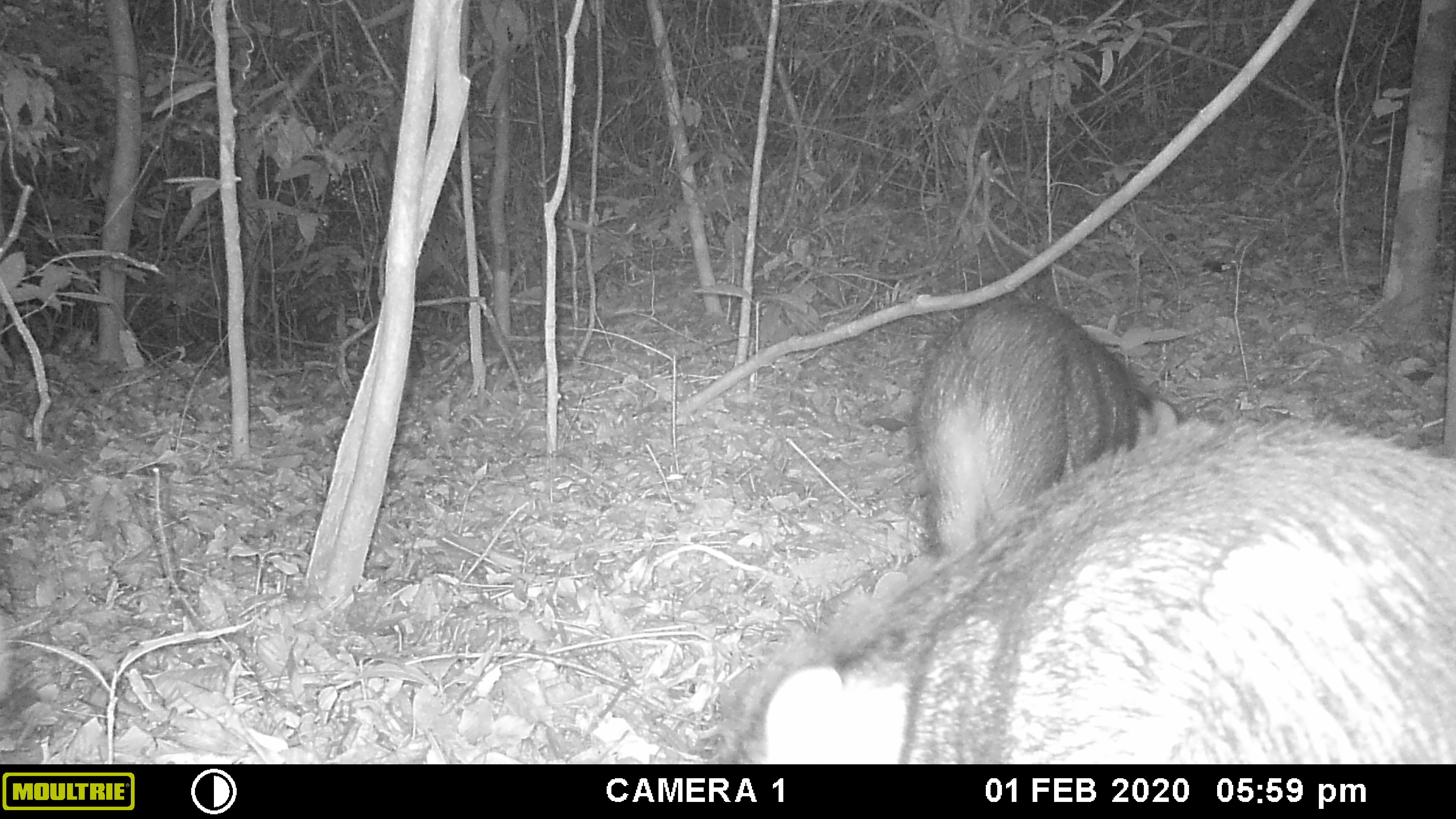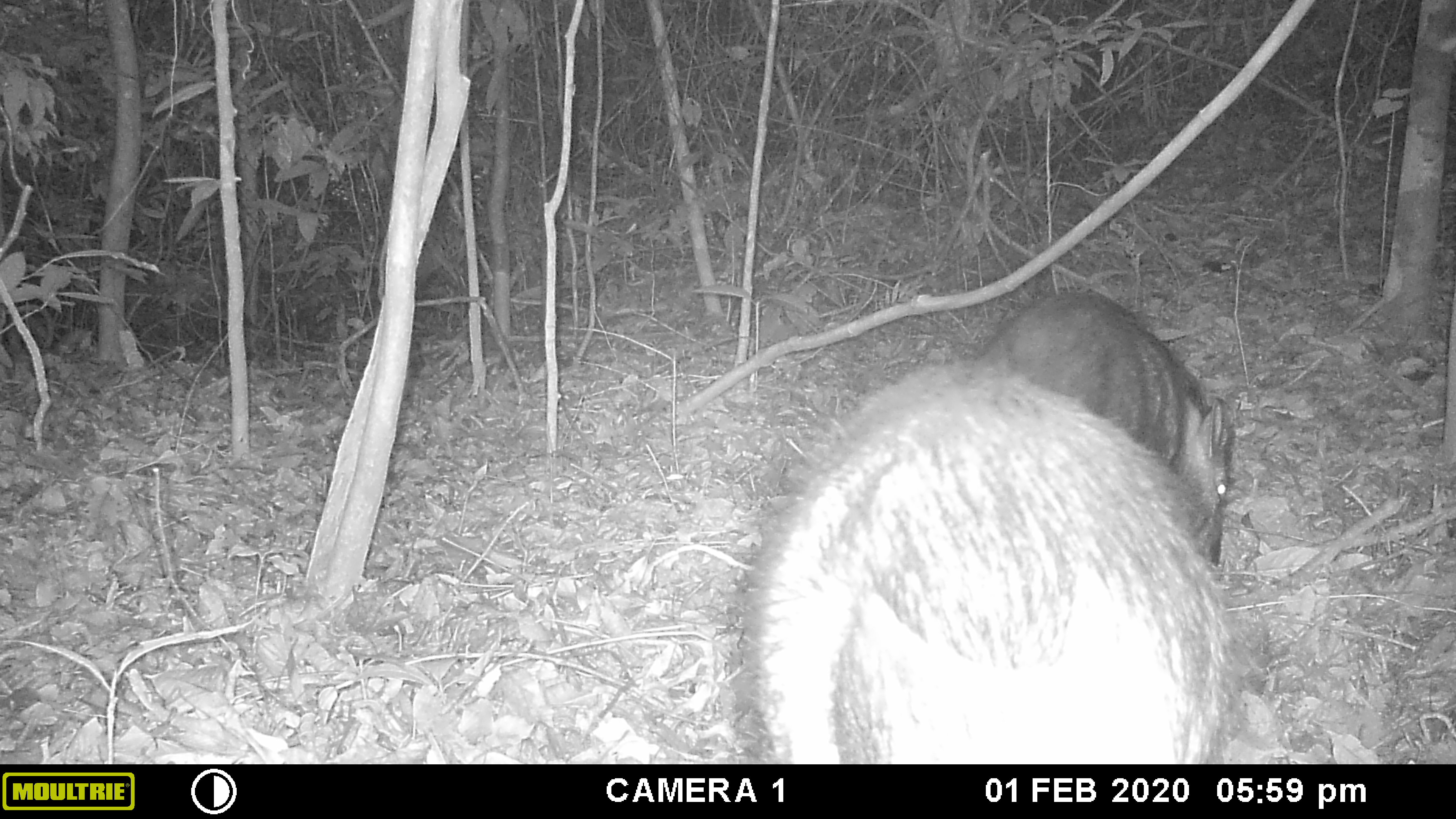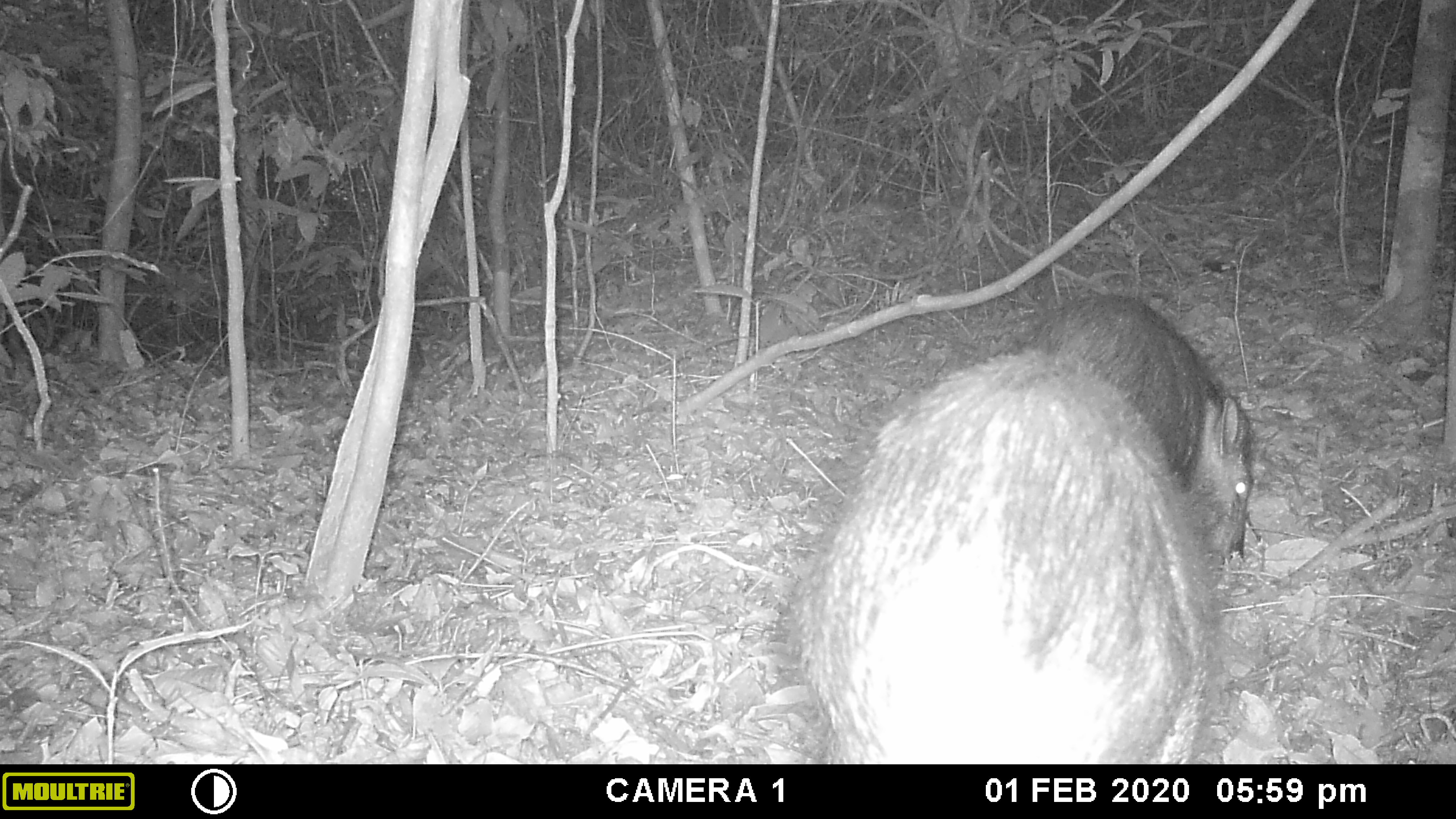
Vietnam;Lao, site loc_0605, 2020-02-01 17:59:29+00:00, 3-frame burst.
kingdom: Animalia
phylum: Chordata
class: Mammalia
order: Artiodactyla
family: Suidae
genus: Sus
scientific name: Sus scrofa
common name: eurasian wild pig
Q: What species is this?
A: Eurasian wild pig (Sus scrofa).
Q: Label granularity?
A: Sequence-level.